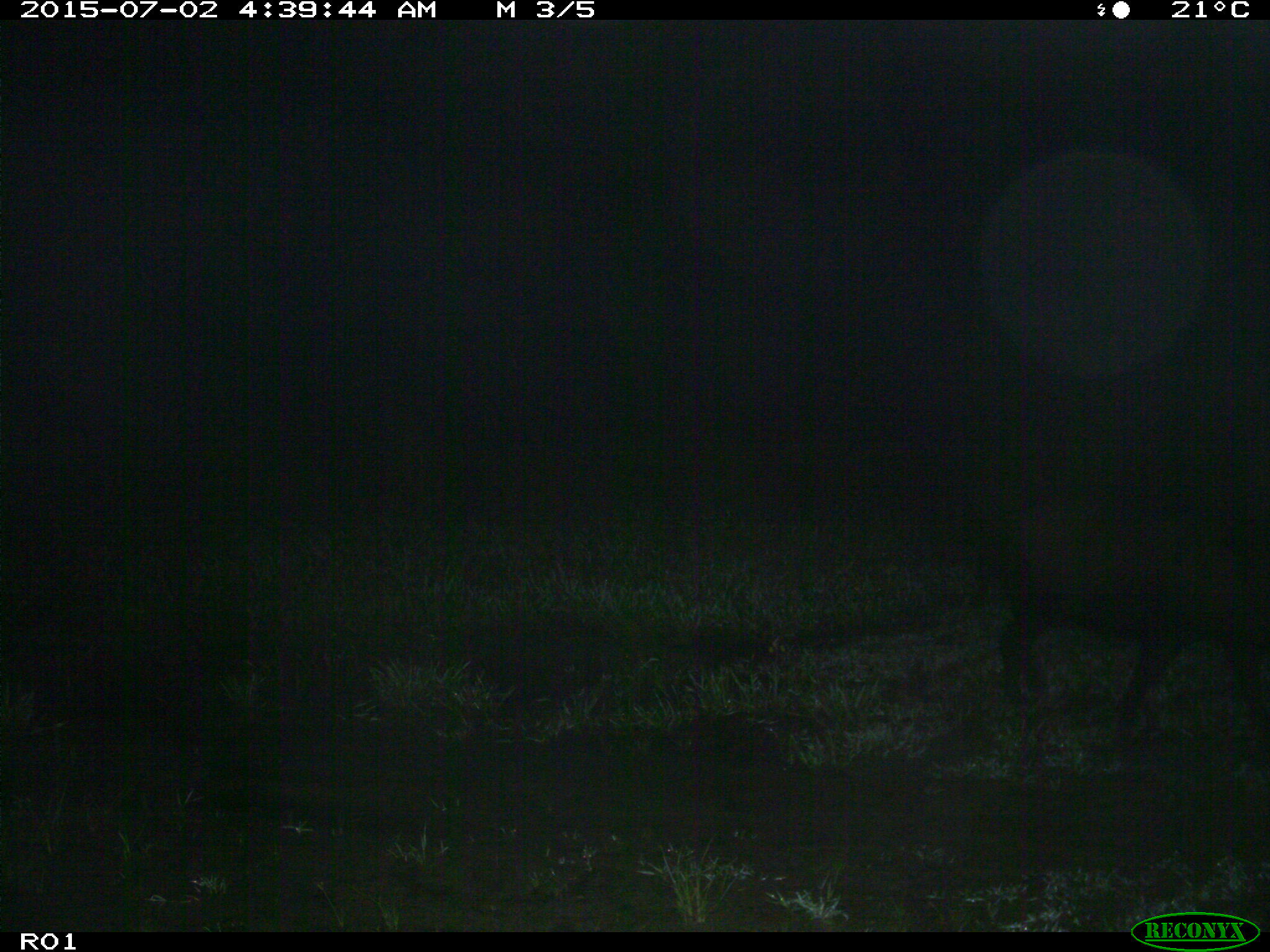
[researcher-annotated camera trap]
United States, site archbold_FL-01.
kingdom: Animalia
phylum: Chordata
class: Mammalia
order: Artiodactyla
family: Suidae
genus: Sus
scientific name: Sus scrofa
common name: wild boar